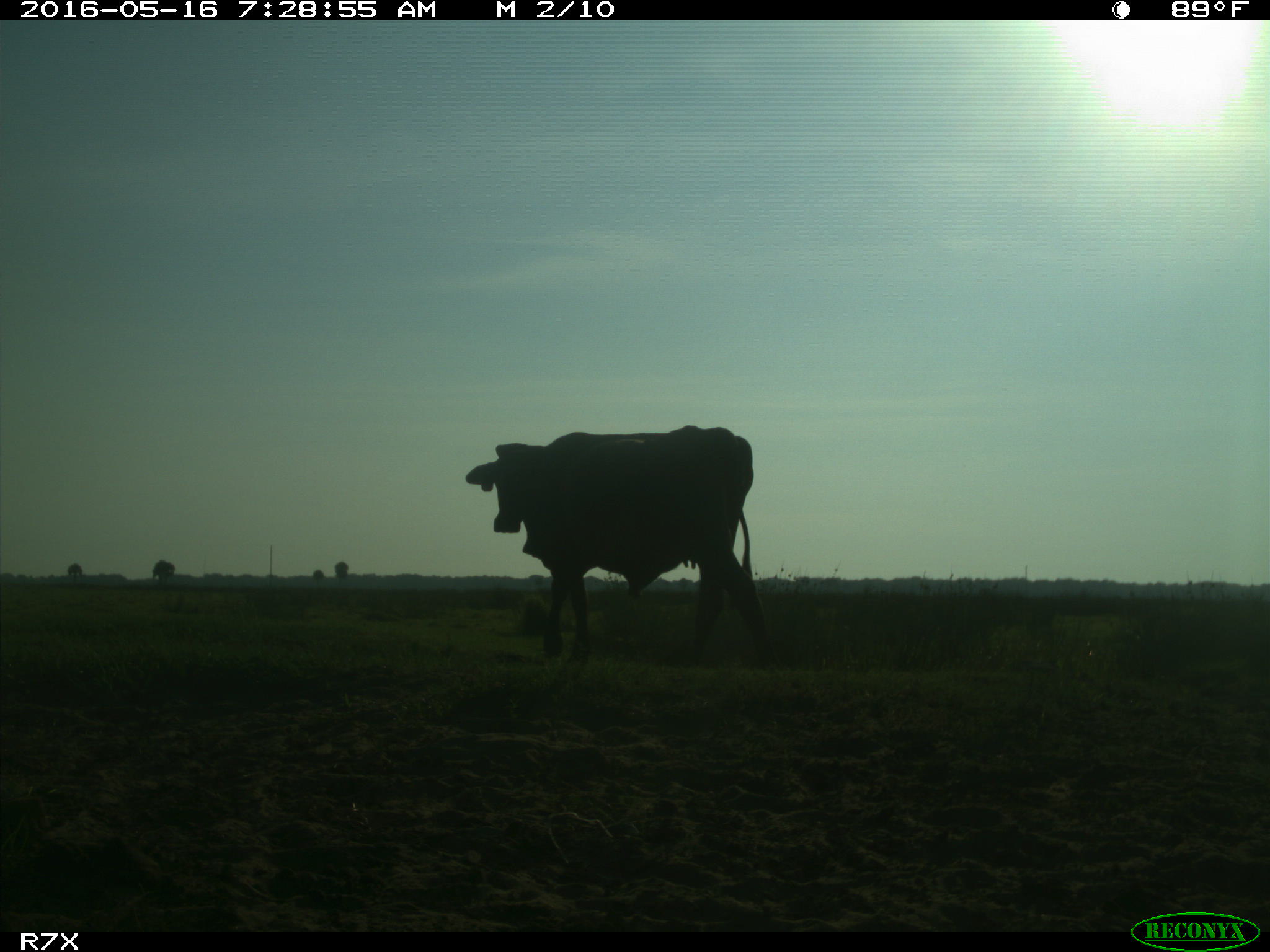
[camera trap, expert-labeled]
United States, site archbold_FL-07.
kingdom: Animalia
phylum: Chordata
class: Mammalia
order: Artiodactyla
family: Bovidae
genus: Bos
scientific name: Bos taurus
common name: domestic cow